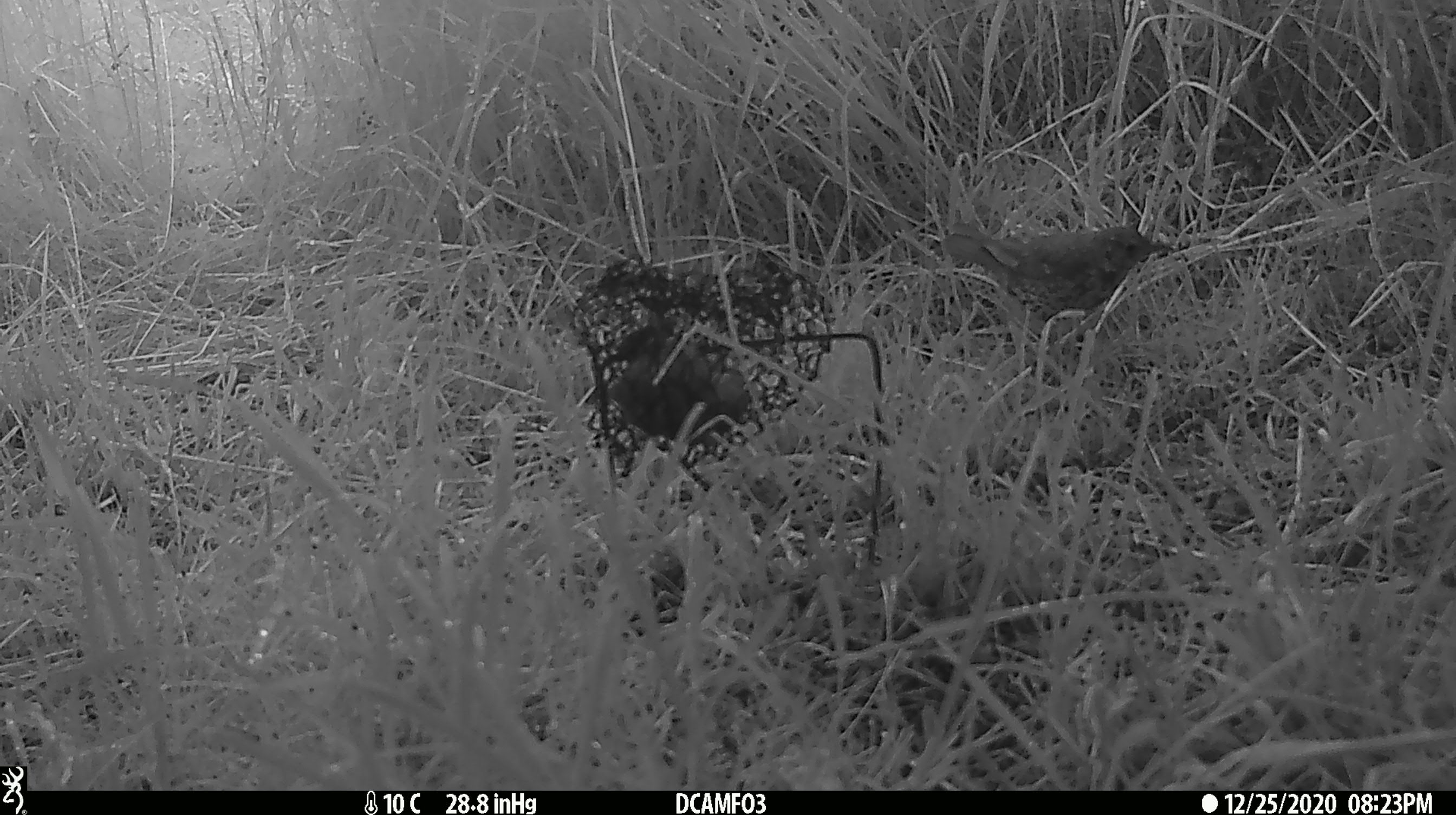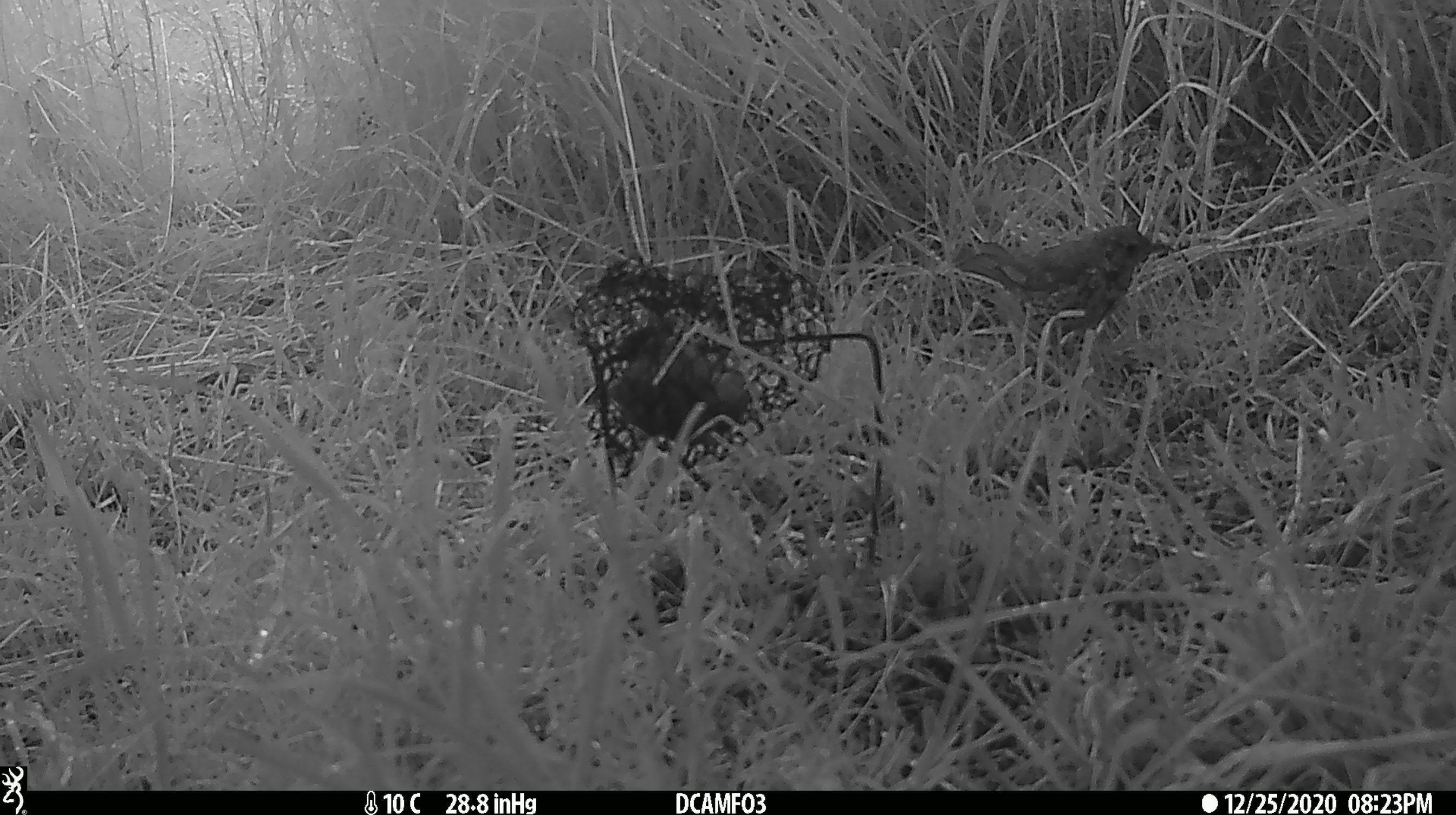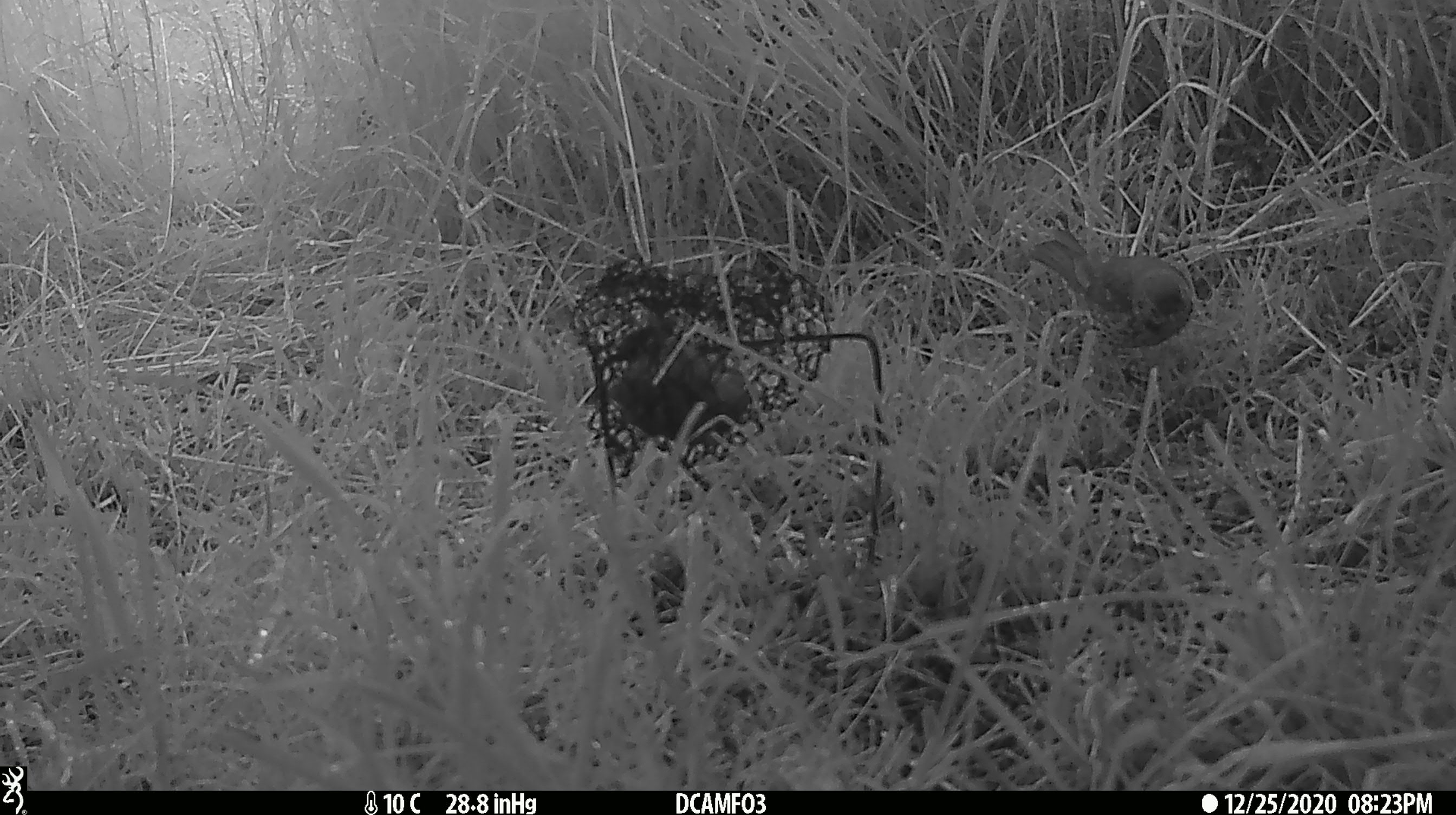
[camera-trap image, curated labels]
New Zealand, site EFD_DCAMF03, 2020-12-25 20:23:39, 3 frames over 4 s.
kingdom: Animalia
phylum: Chordata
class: Aves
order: Passeriformes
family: Turdidae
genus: Turdus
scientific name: Turdus philomelos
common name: song thrush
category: thrush